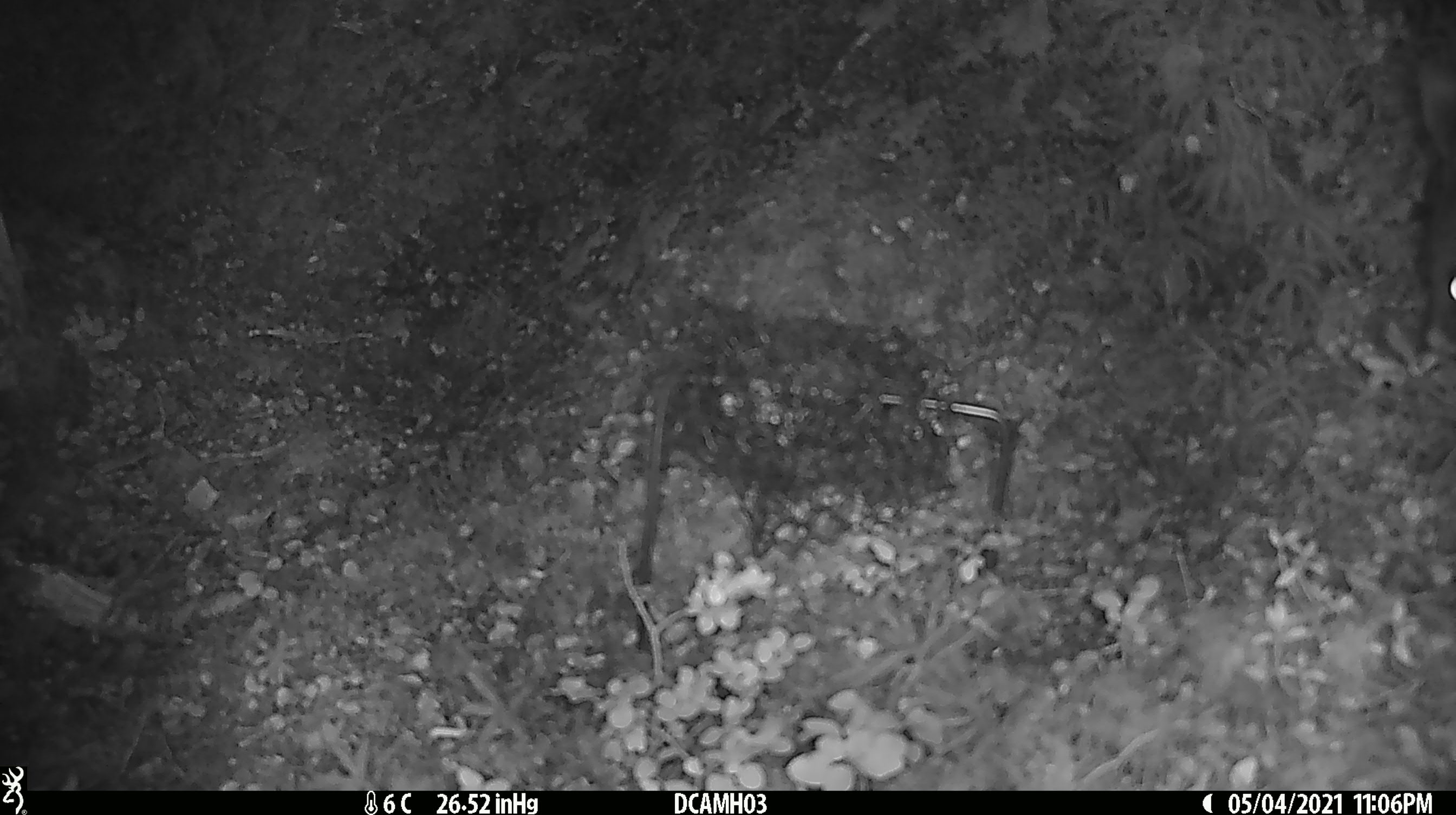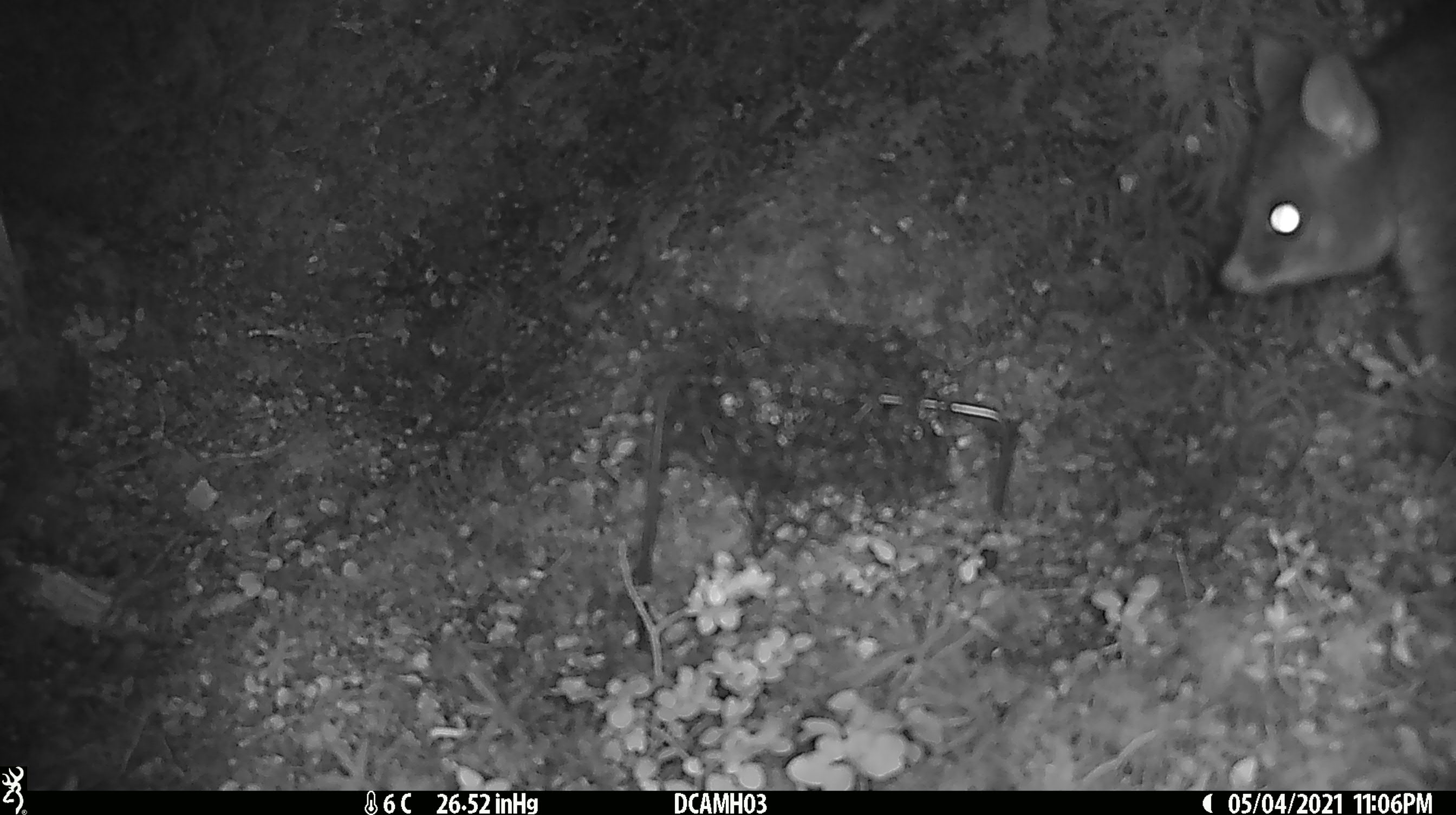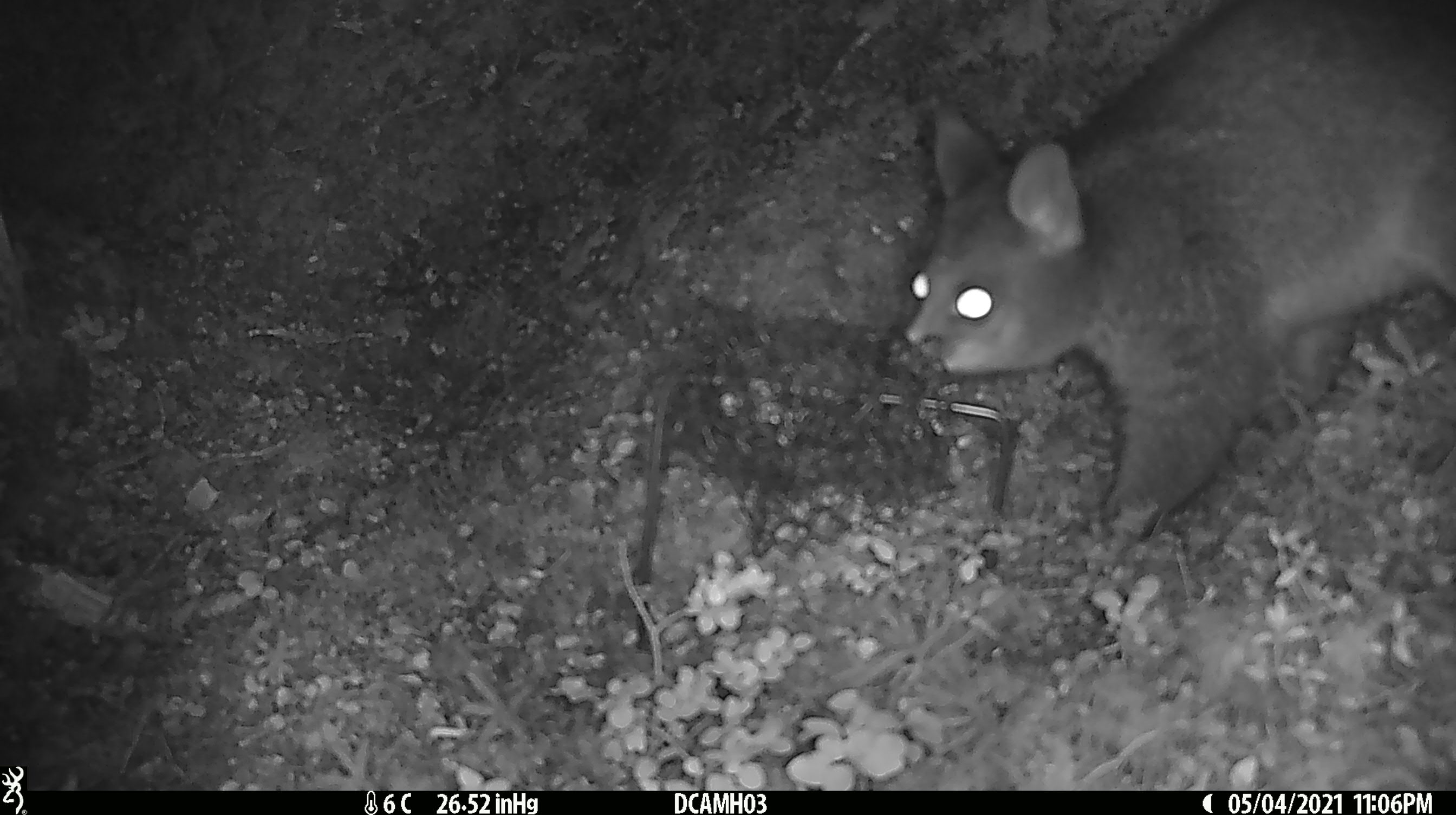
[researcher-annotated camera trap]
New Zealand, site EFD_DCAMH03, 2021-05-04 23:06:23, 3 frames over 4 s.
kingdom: Animalia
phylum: Chordata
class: Mammalia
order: Diprotodontia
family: Phalangeridae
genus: Trichosurus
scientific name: Trichosurus vulpecula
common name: common brushtail possum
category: possum